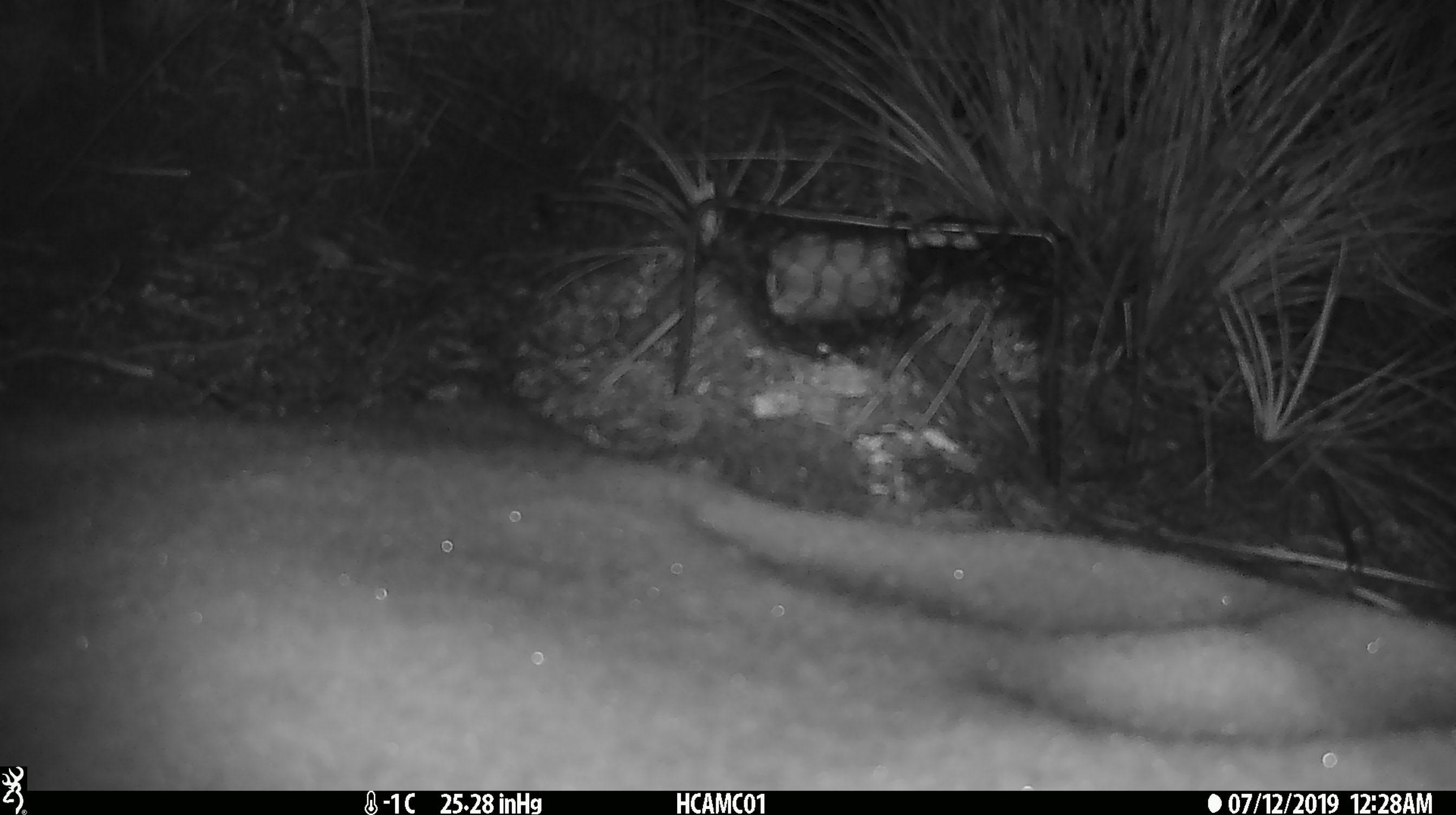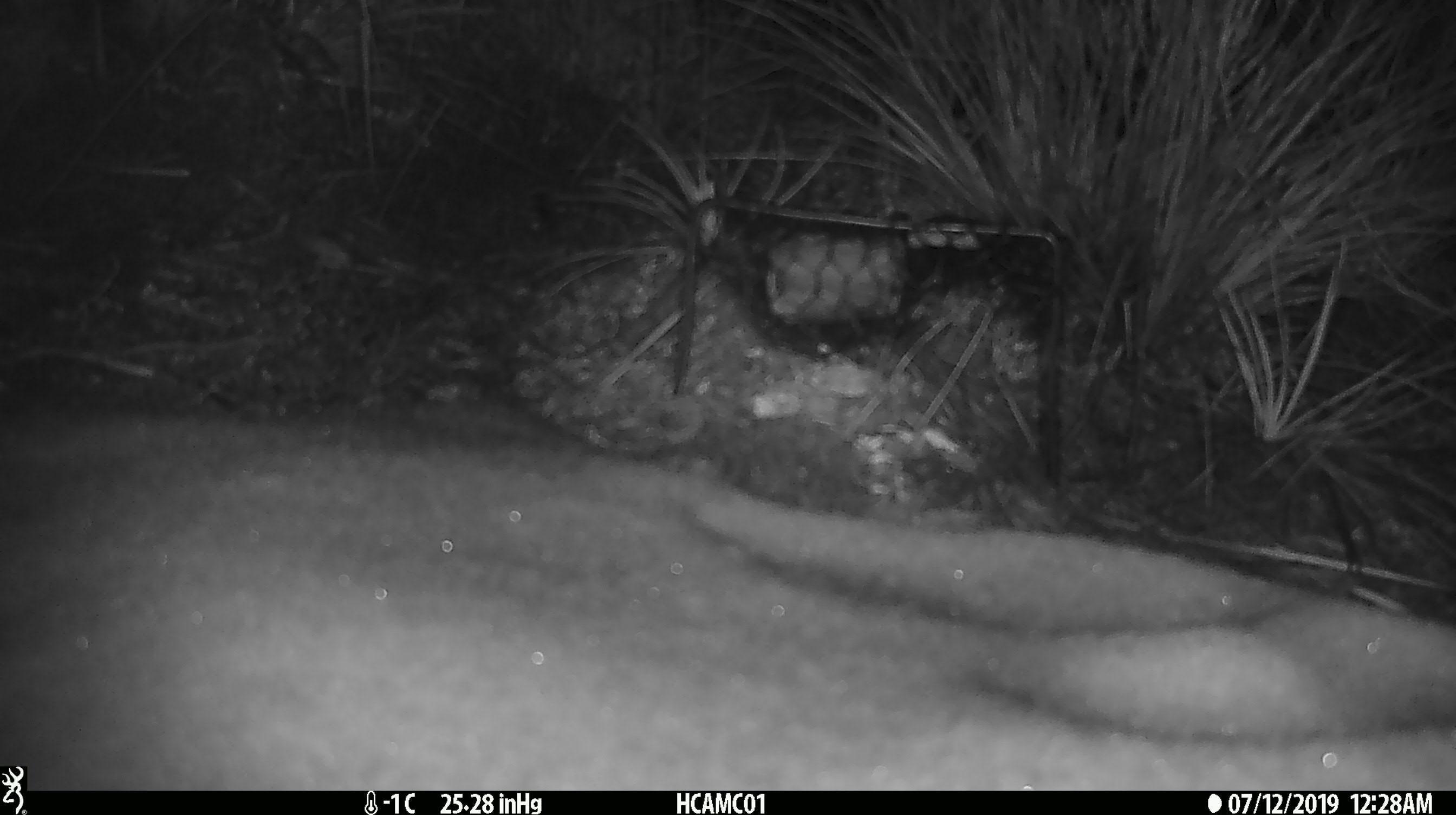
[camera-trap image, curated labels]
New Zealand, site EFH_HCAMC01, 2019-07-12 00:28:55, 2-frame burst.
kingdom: Animalia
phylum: Chordata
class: Mammalia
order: Rodentia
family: Muridae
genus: Mus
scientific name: Mus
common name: mouse